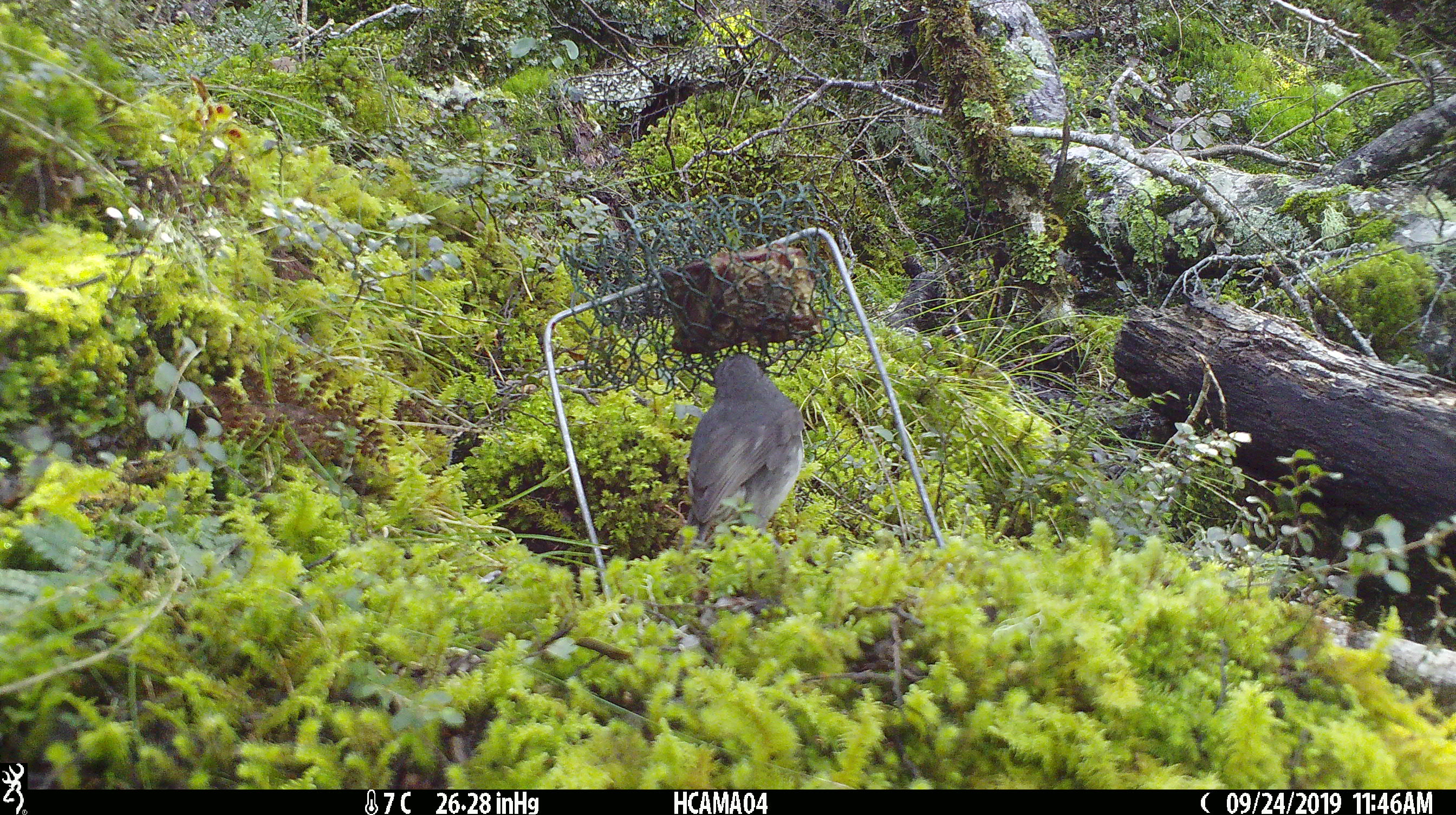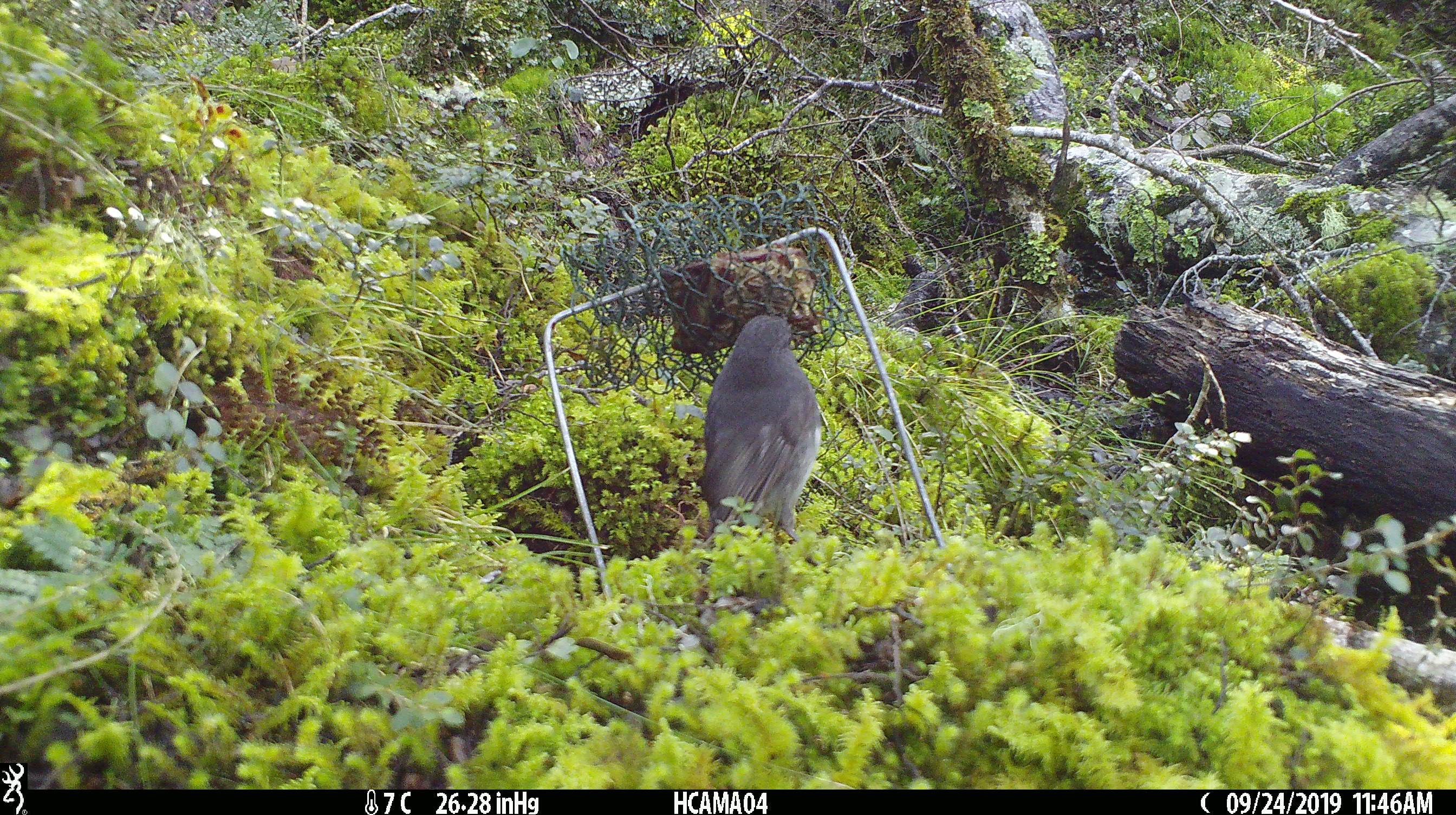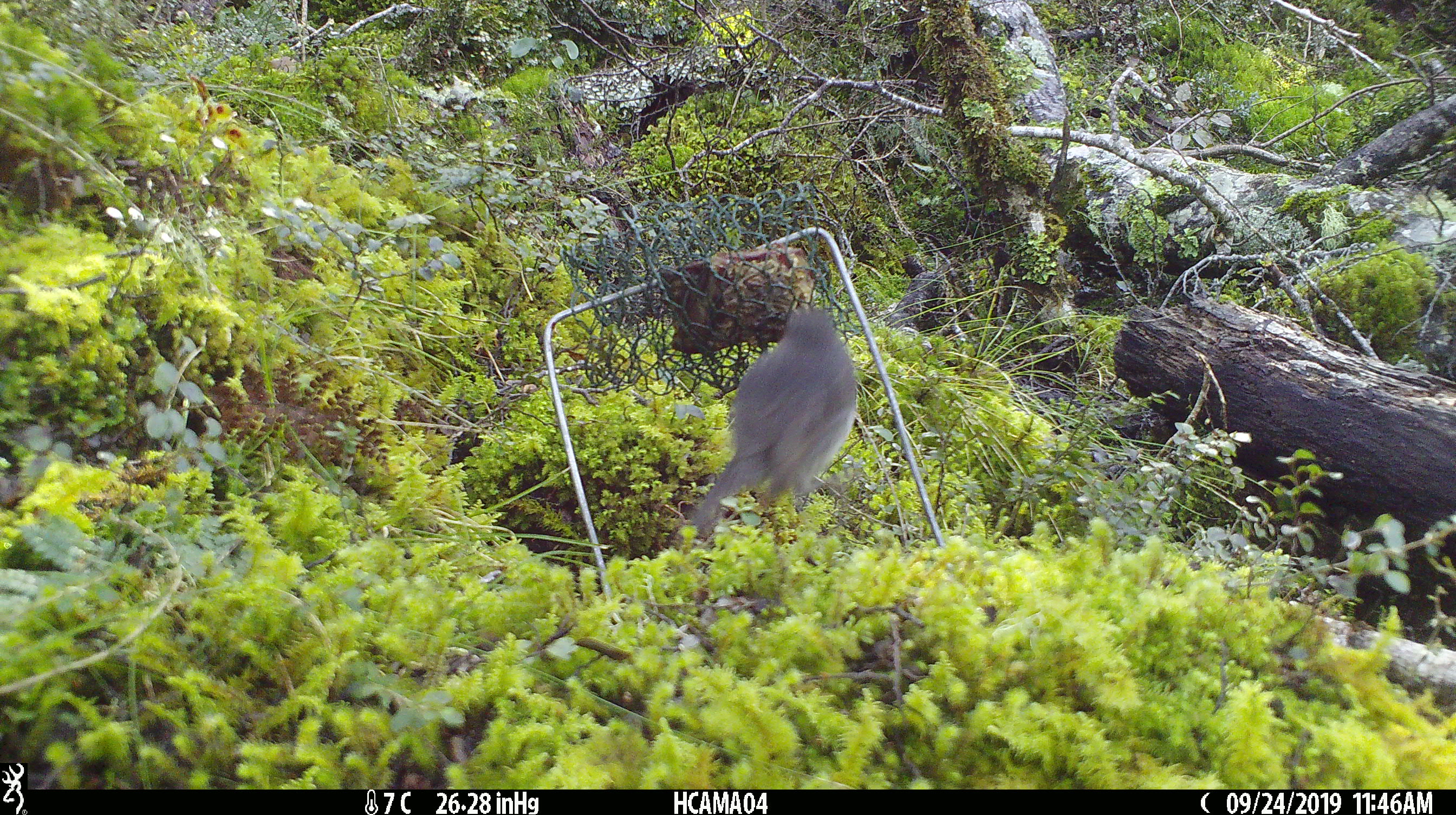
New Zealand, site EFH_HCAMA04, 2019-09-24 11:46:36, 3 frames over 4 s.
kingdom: Animalia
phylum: Chordata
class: Aves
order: Passeriformes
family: Petroicidae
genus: Petroica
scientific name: Petroica australis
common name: new zealand robin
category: robin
Robin (new zealand robin) (Petroica australis).